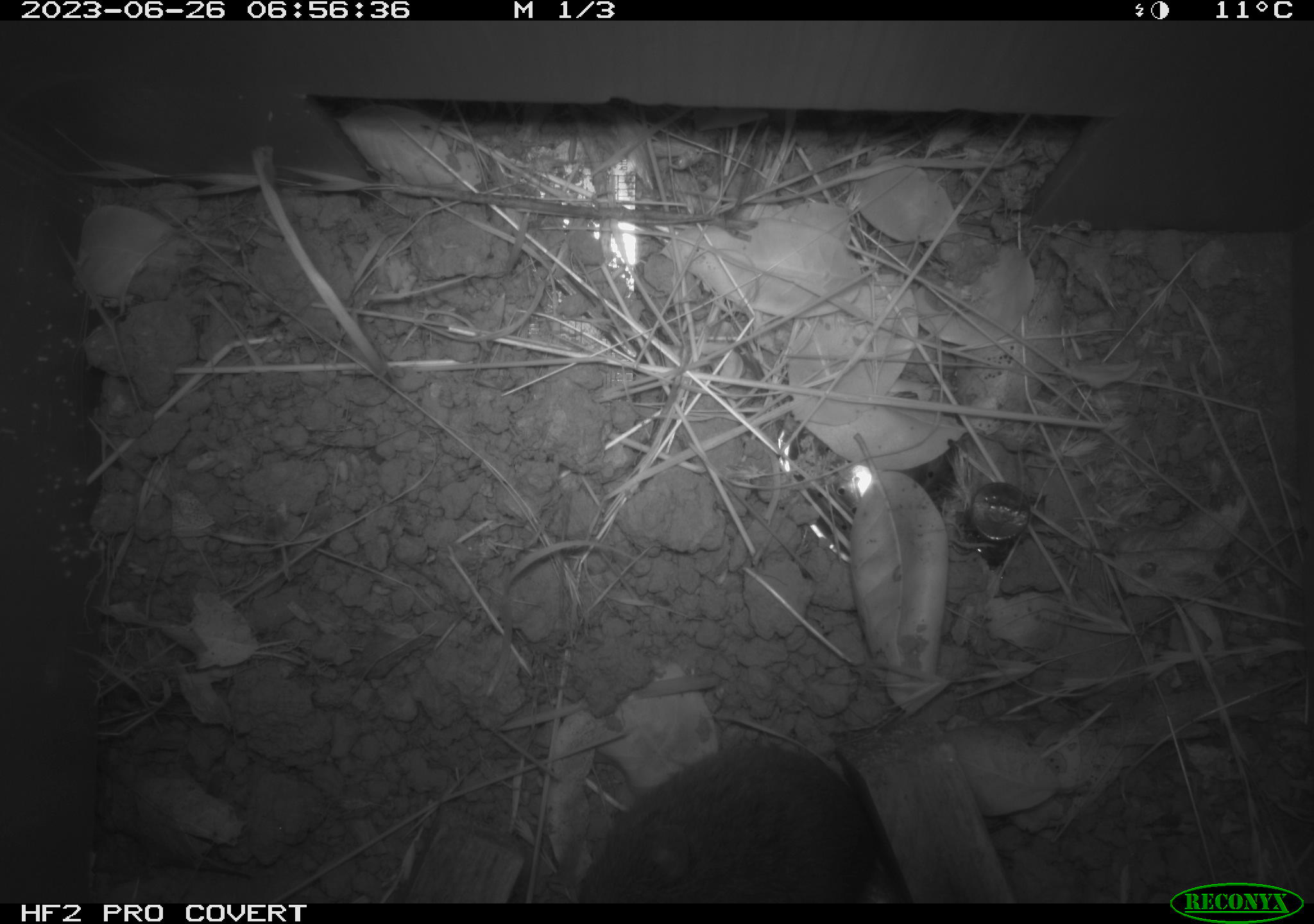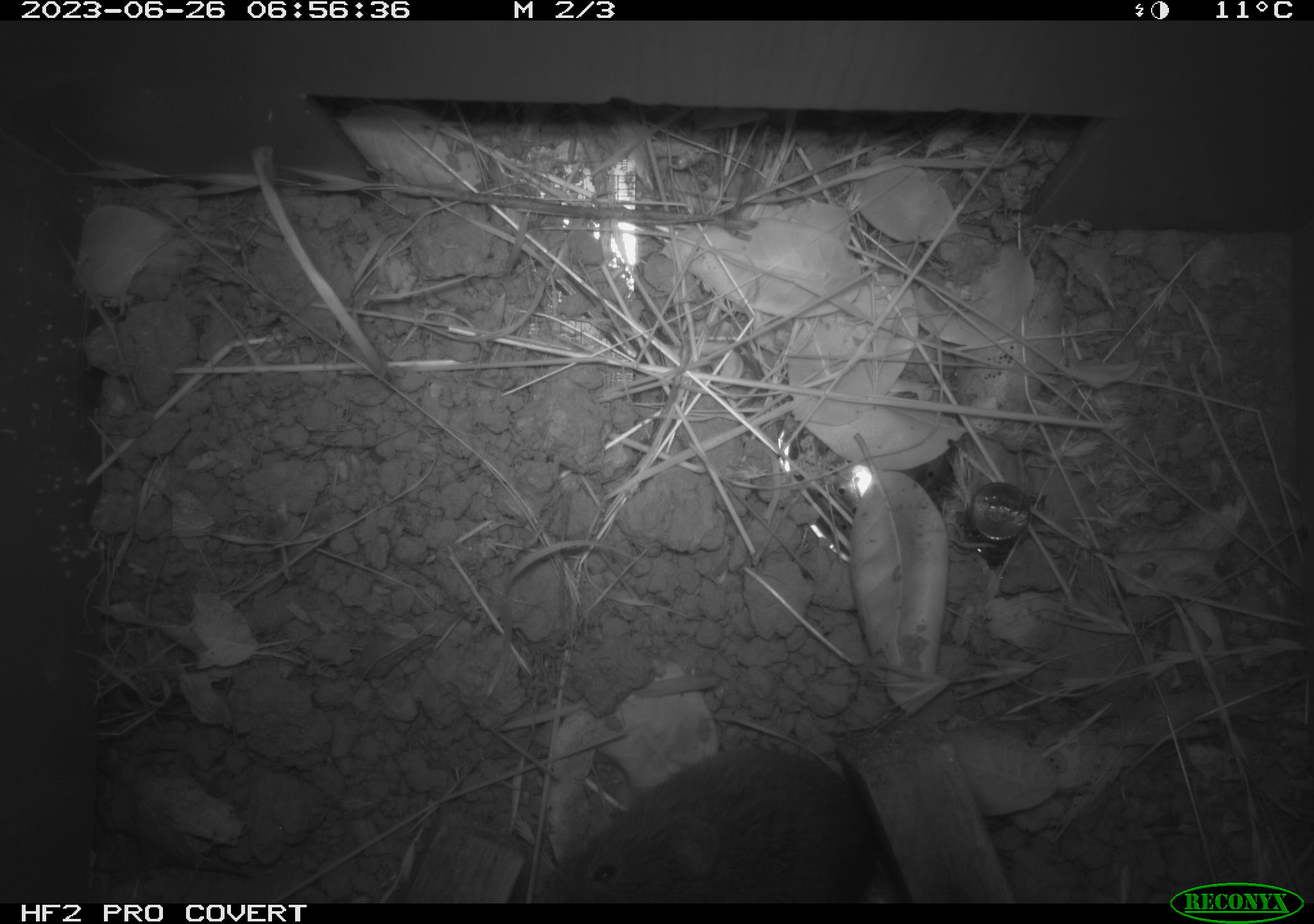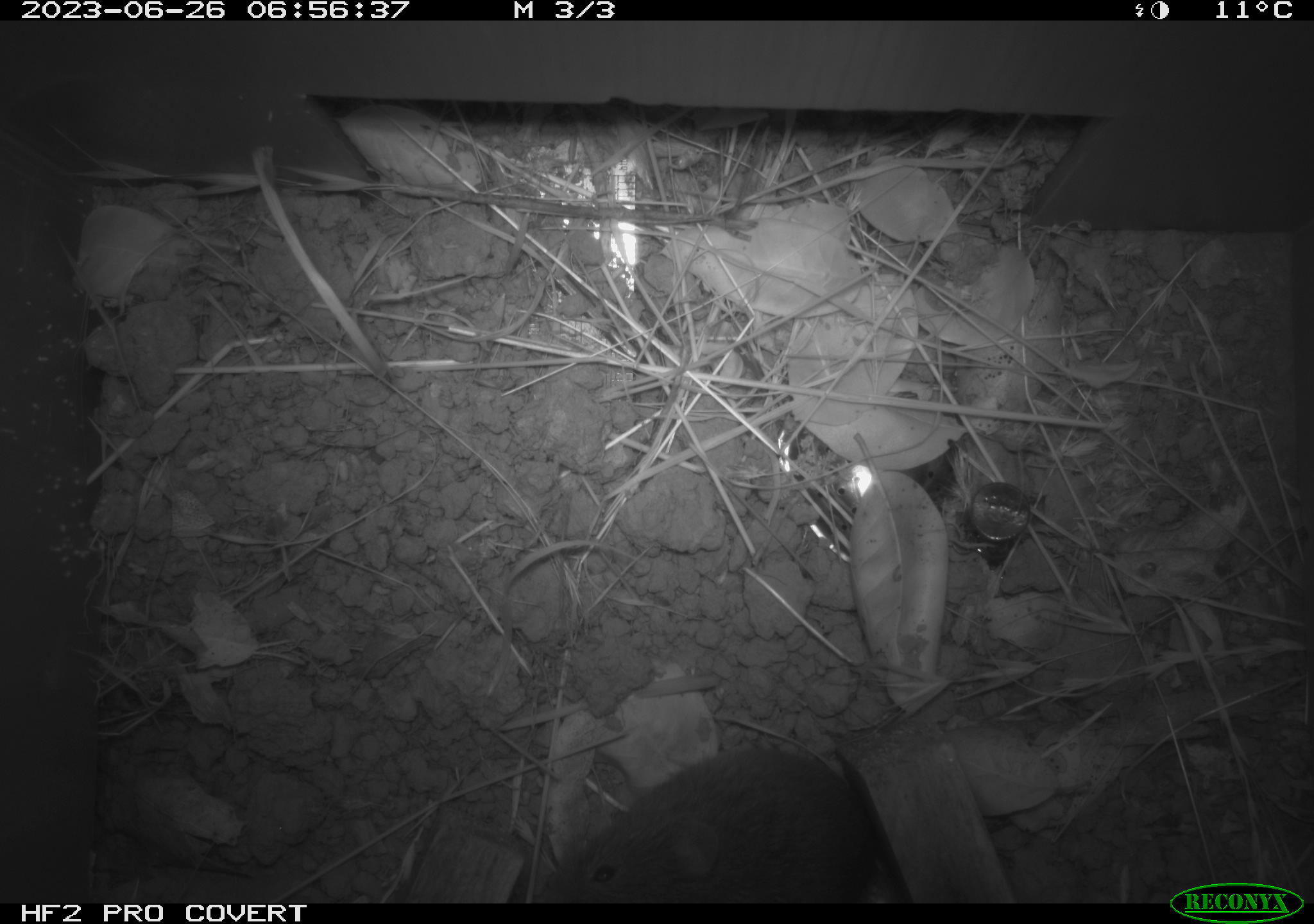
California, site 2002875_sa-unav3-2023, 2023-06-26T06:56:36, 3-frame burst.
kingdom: Animalia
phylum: Chordata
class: Mammalia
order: Rodentia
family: Cricetidae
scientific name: Arvicolinae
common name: voles, lemmings, and muskrats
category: arvicolinae subfamily